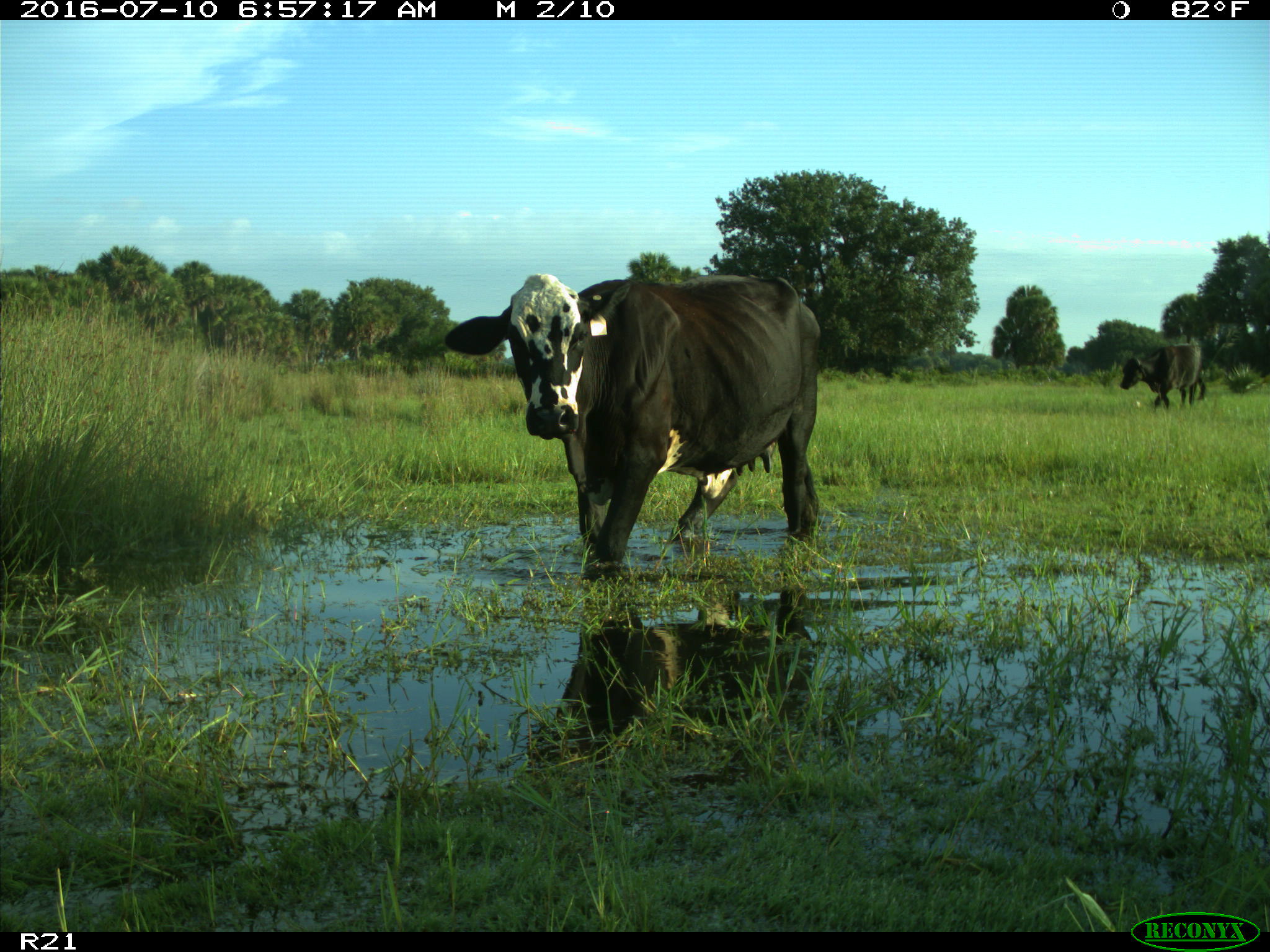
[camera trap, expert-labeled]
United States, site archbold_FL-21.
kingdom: Animalia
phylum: Chordata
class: Mammalia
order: Artiodactyla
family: Bovidae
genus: Bos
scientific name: Bos taurus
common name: domestic cow